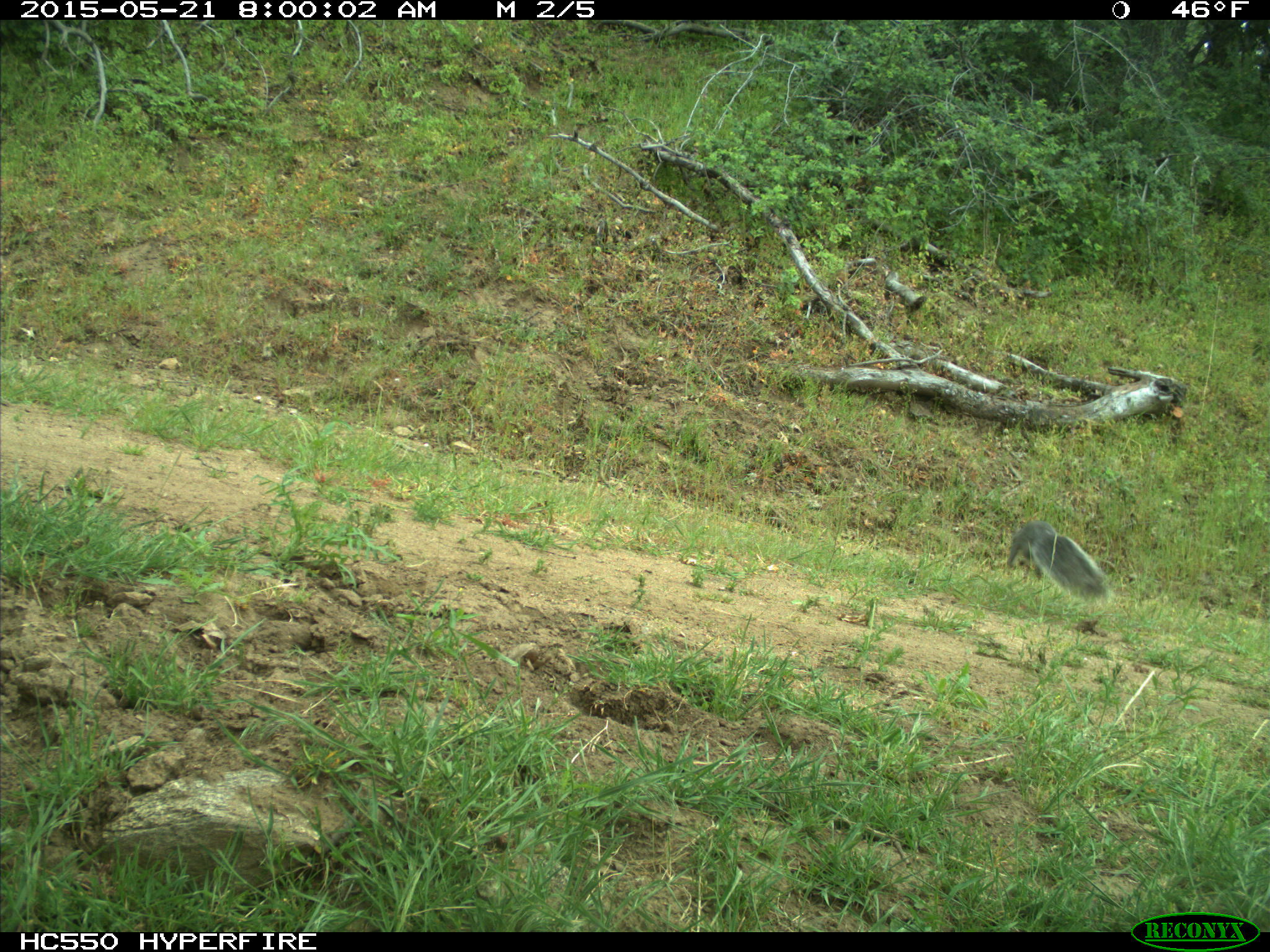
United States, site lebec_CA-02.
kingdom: Animalia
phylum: Chordata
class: Mammalia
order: Rodentia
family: Sciuridae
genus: Sciurus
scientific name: Sciurus carolinensis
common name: eastern gray squirrel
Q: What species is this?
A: Sciurus carolinensis (eastern gray squirrel).